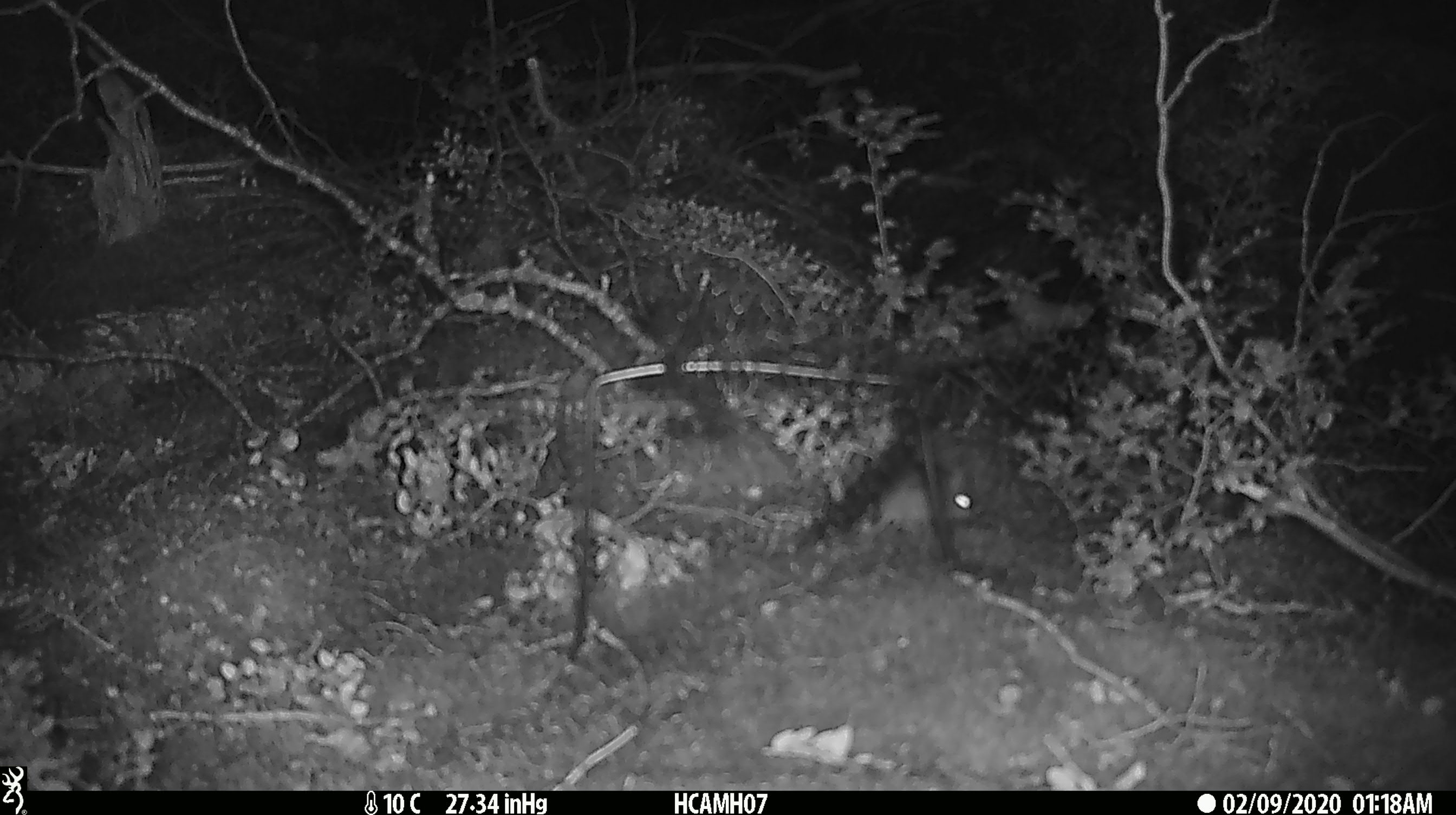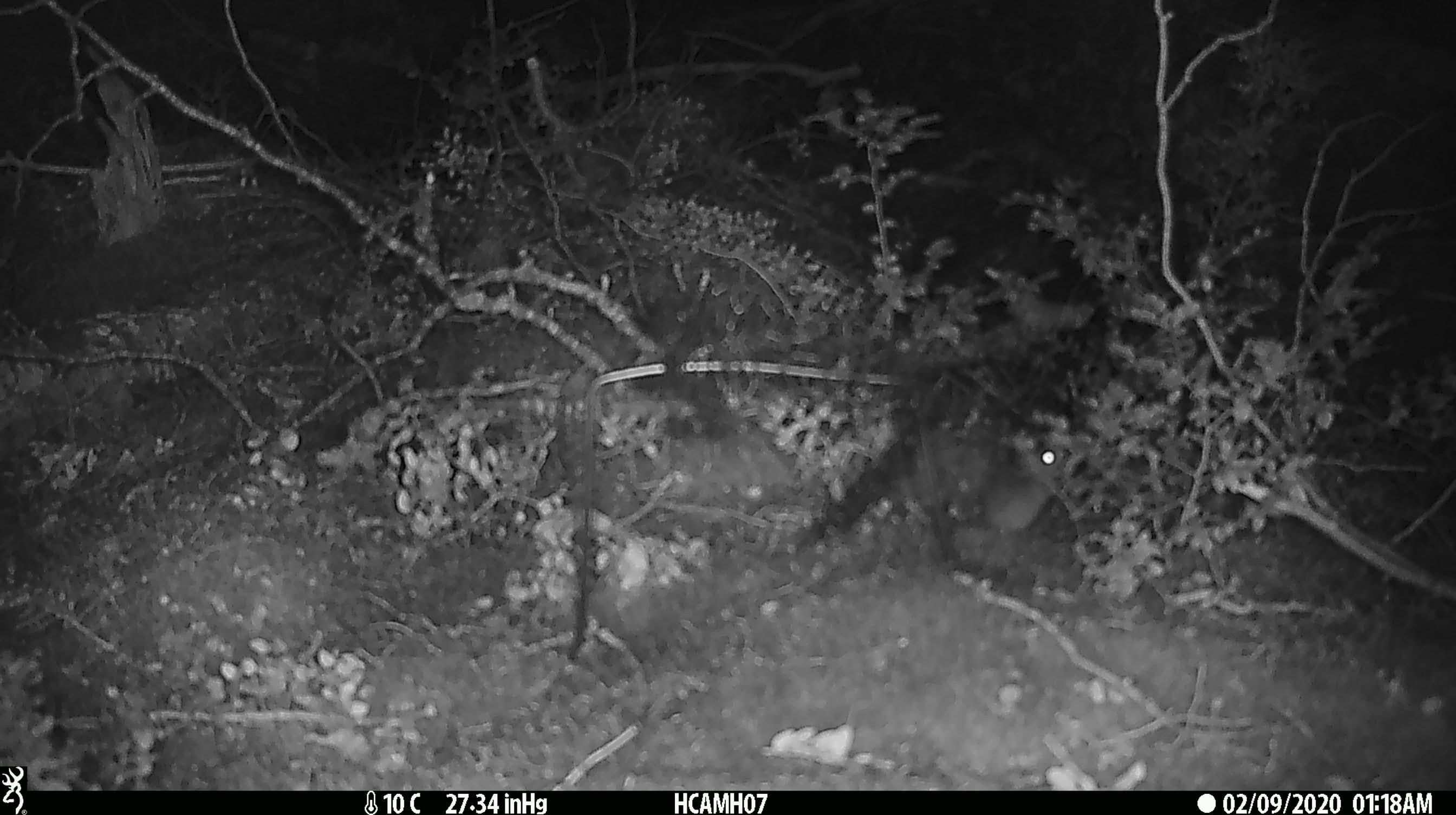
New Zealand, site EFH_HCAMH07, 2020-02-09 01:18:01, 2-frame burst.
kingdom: Animalia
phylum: Chordata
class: Mammalia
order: Rodentia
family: Muridae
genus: Mus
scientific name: Mus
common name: mouse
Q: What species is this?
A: Mouse (Mus).